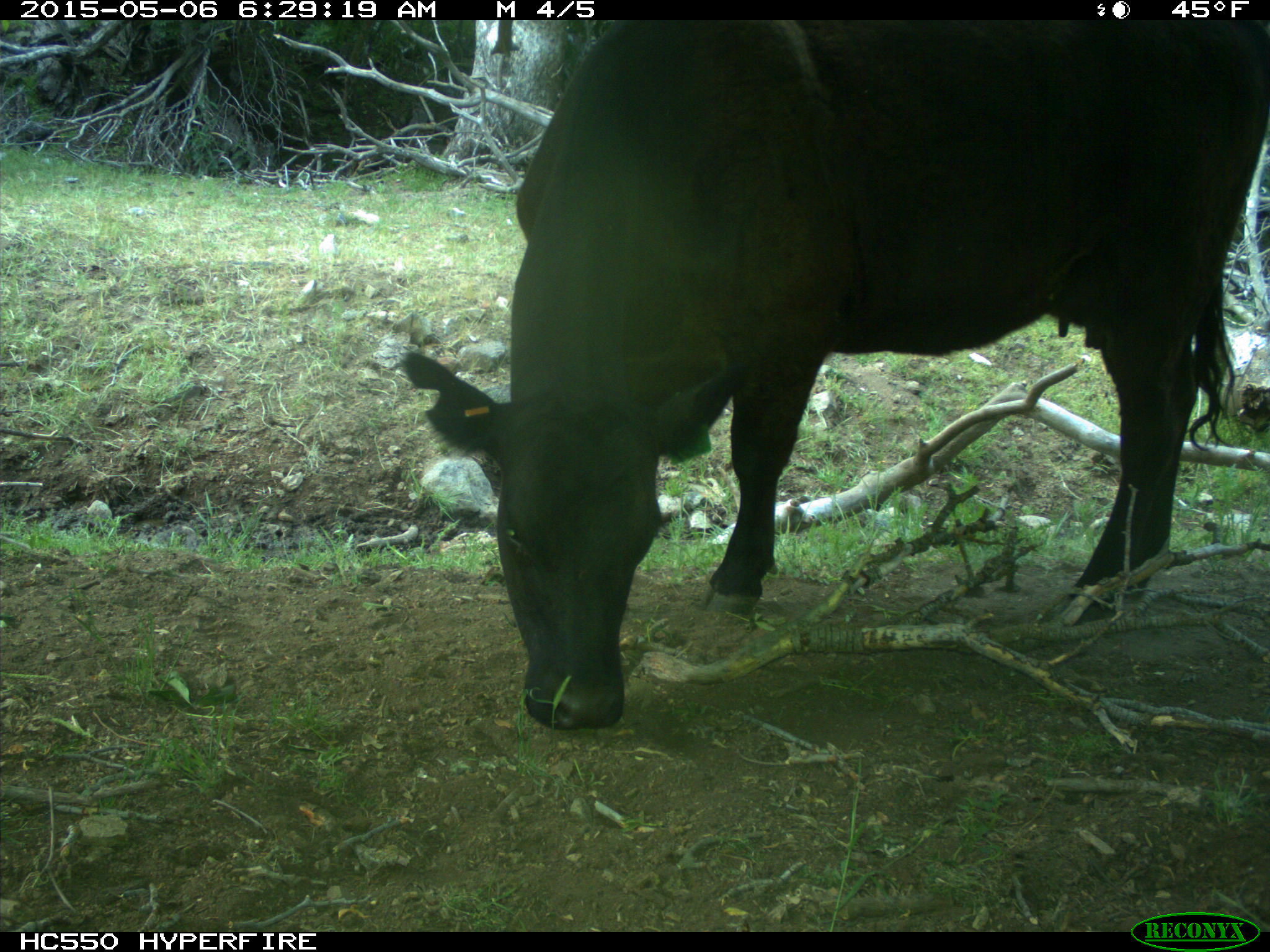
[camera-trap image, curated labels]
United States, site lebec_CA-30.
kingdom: Animalia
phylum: Chordata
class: Mammalia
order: Artiodactyla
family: Bovidae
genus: Bos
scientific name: Bos taurus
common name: domestic cow